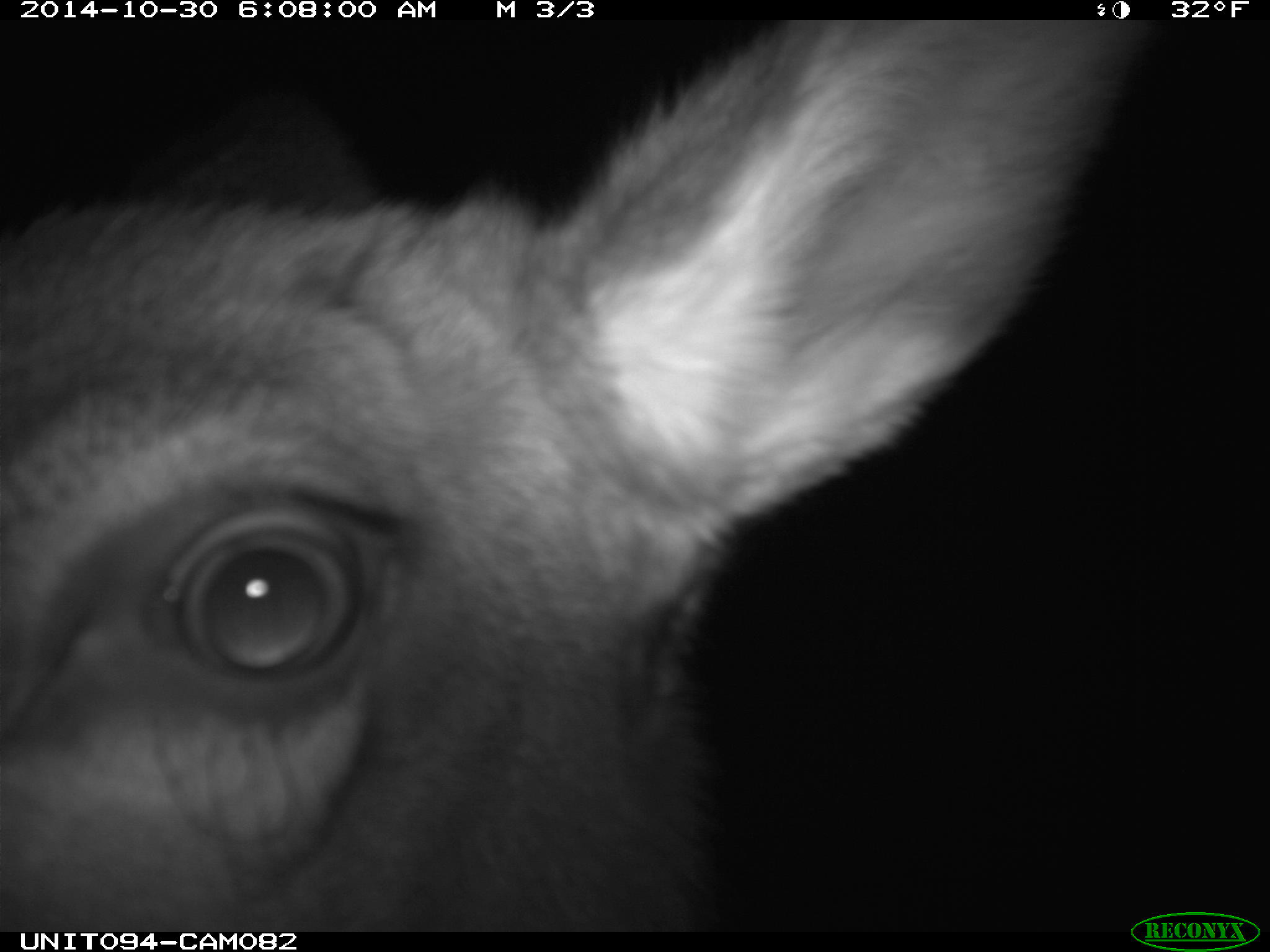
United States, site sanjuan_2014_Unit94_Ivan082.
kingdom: Animalia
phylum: Chordata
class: Mammalia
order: Artiodactyla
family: Cervidae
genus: Cervus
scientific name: Cervus elaphus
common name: red deer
Cervus elaphus (red deer).